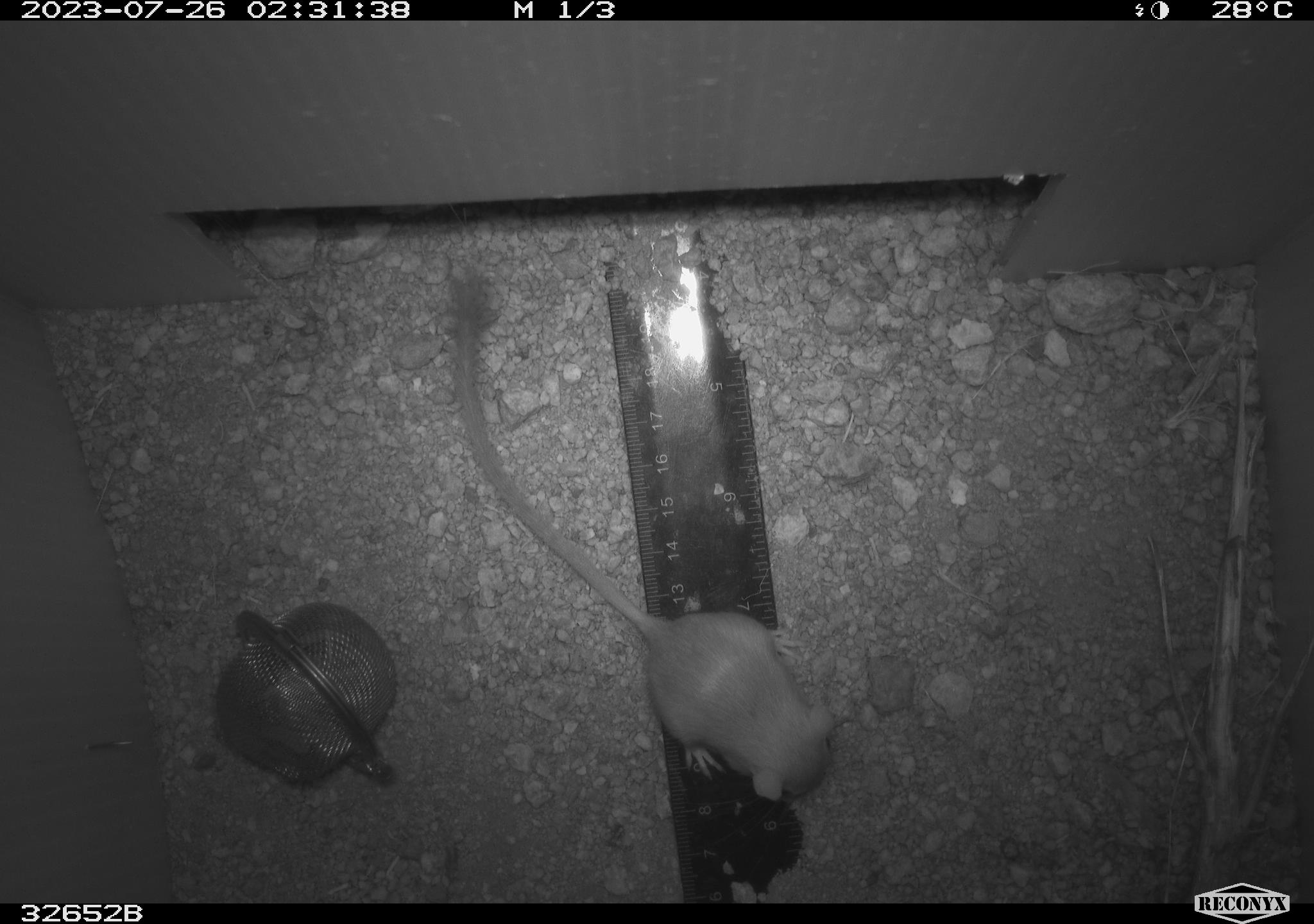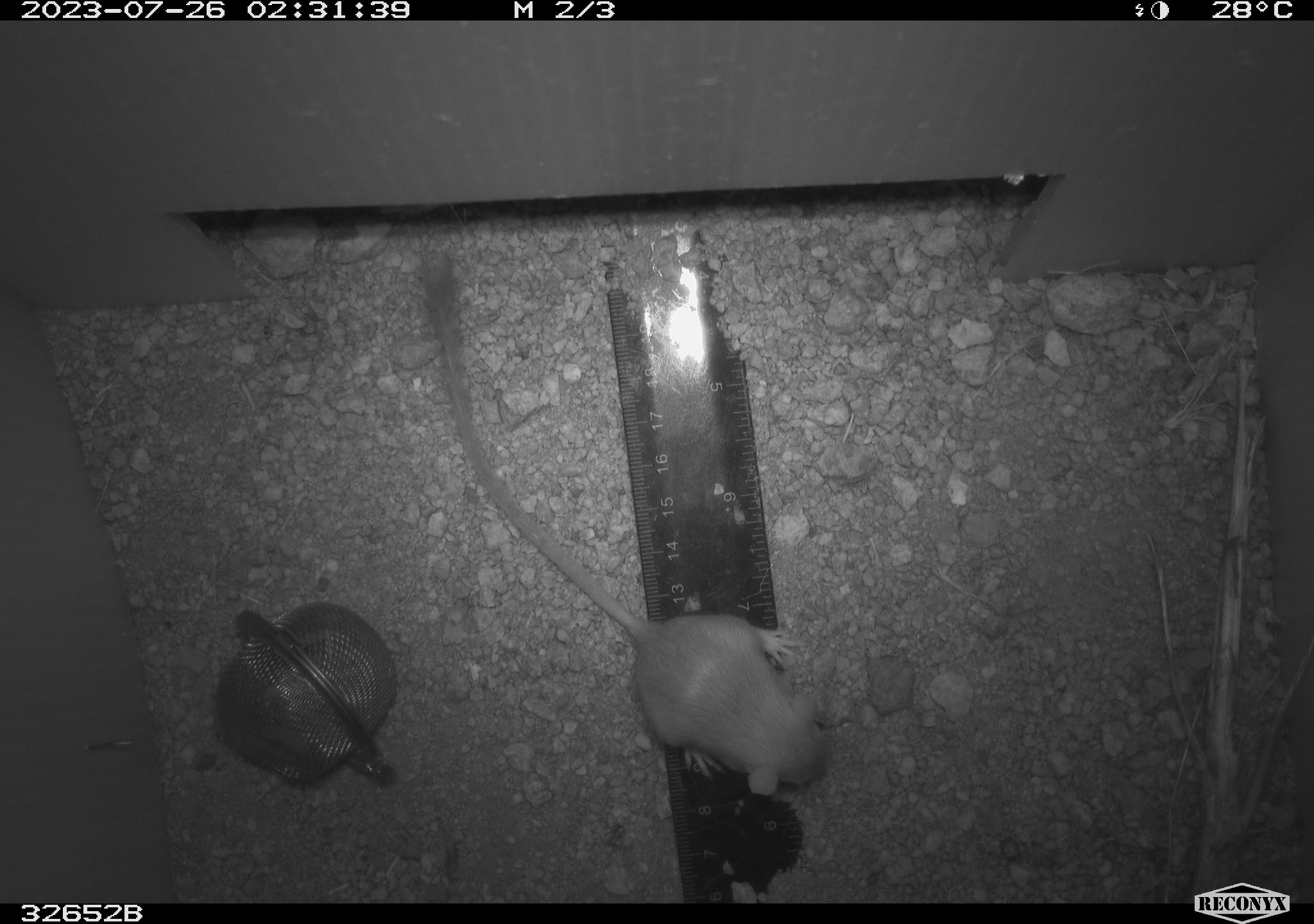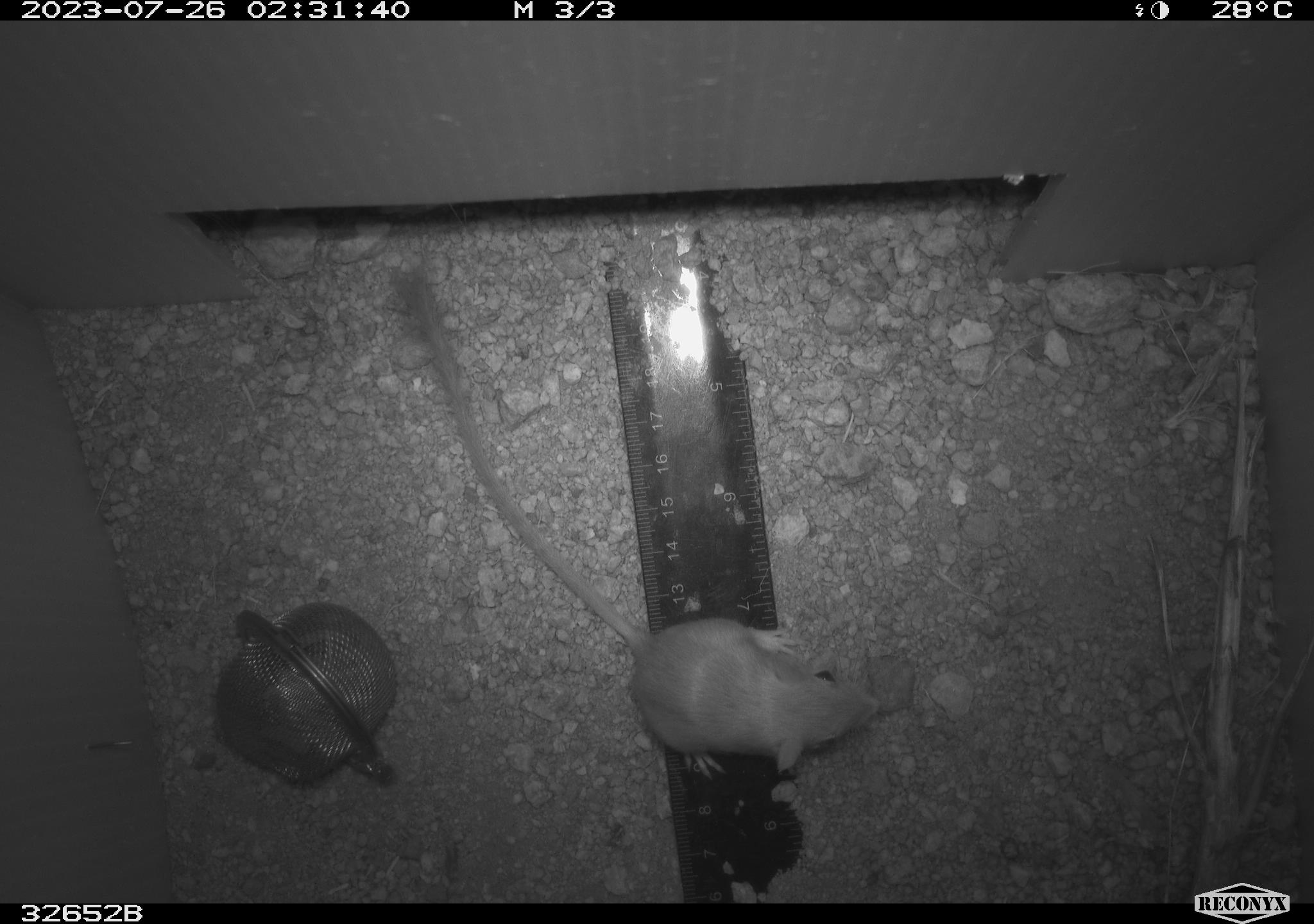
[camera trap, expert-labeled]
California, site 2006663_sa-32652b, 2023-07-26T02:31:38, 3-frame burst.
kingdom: Animalia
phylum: Chordata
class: Mammalia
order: Rodentia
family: Heteromyidae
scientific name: Heteromyidae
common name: kangaroo rats and pocket mice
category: heteromyidae family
Heteromyidae family (kangaroo rats and pocket mice) (Heteromyidae).